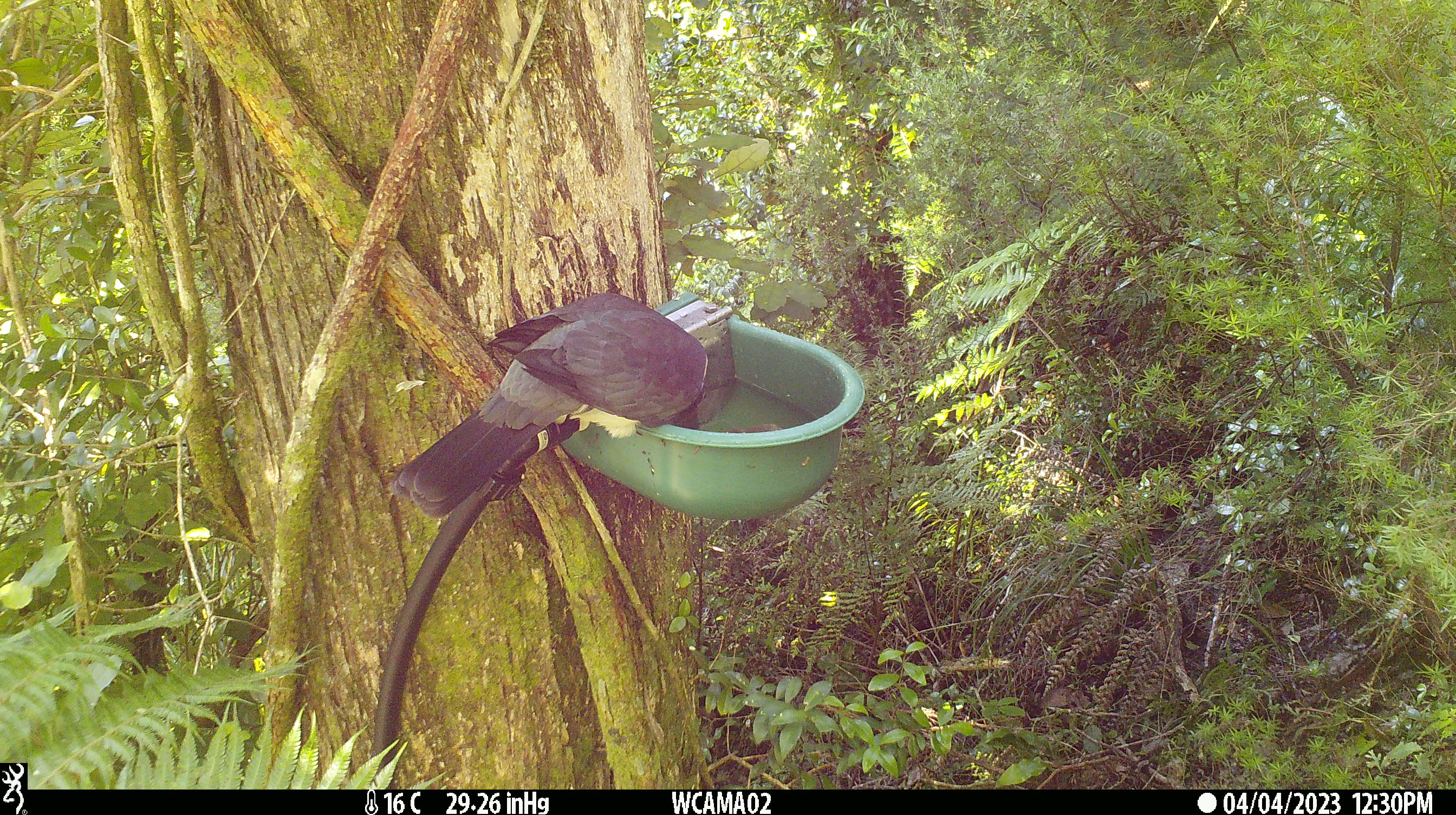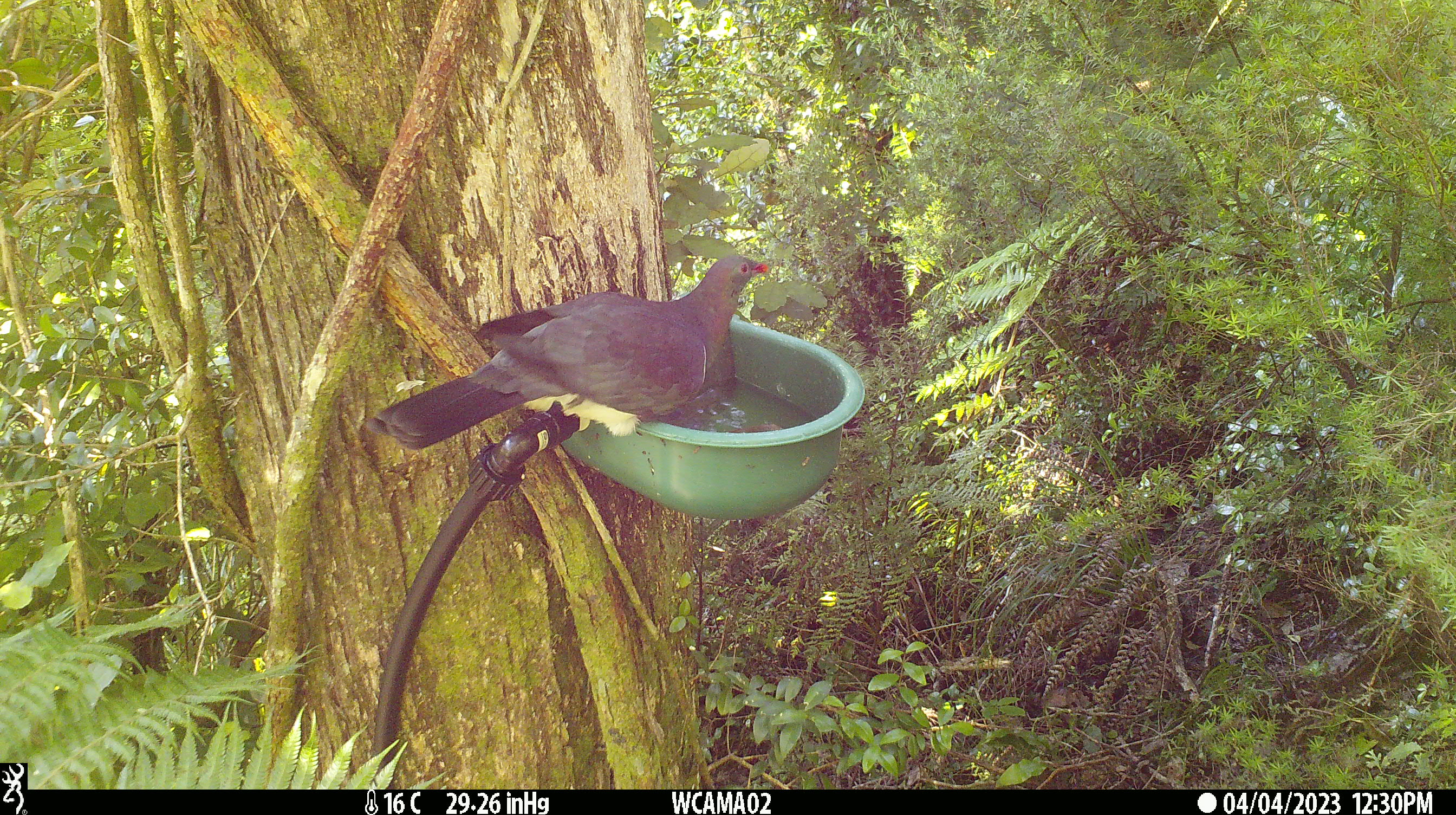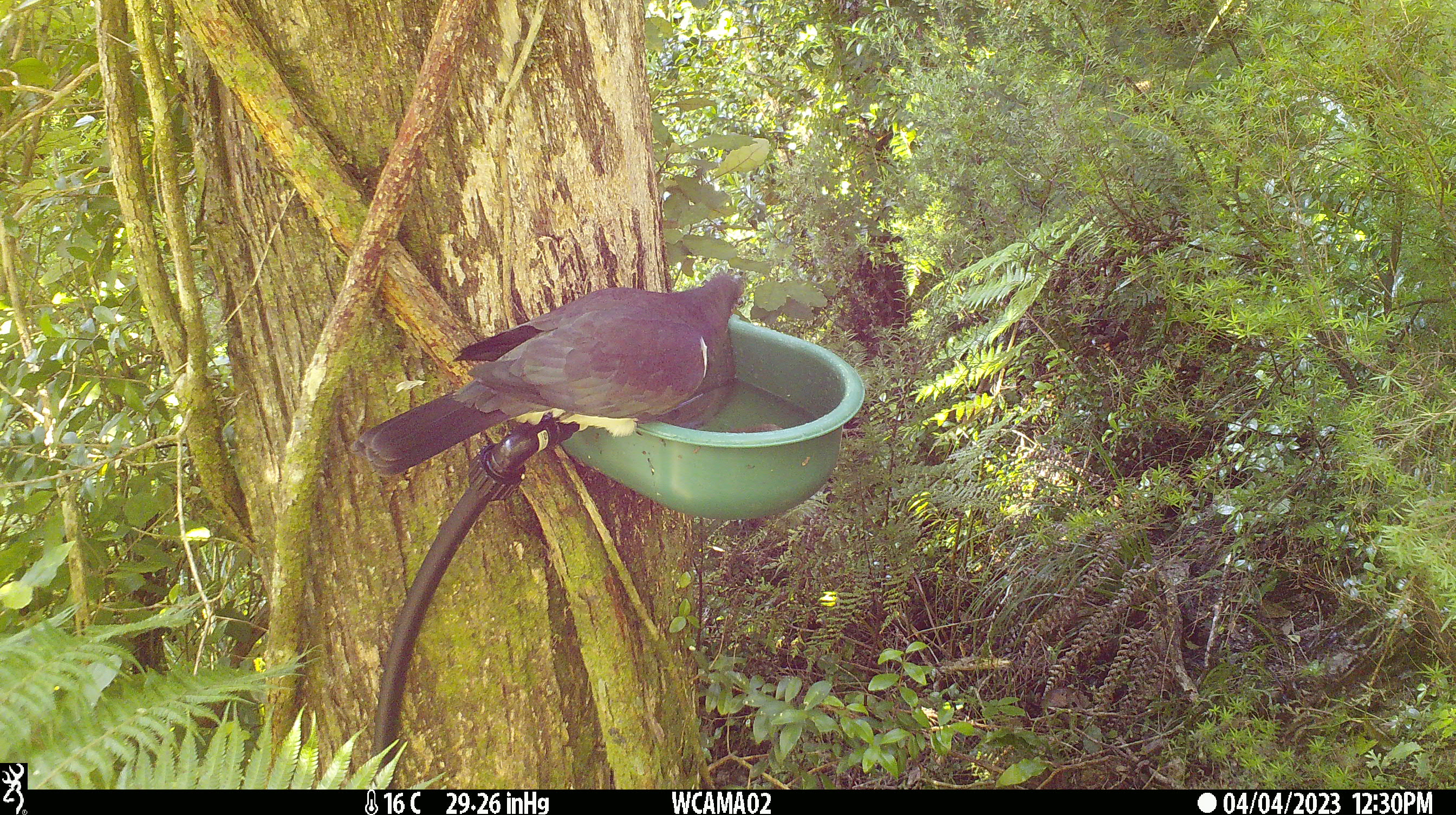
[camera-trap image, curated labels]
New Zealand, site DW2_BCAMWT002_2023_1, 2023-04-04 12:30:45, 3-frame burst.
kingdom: Animalia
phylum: Chordata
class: Aves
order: Columbiformes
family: Columbidae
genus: Hemiphaga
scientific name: Hemiphaga novaeseelandiae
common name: new zealand pigeon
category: kereru